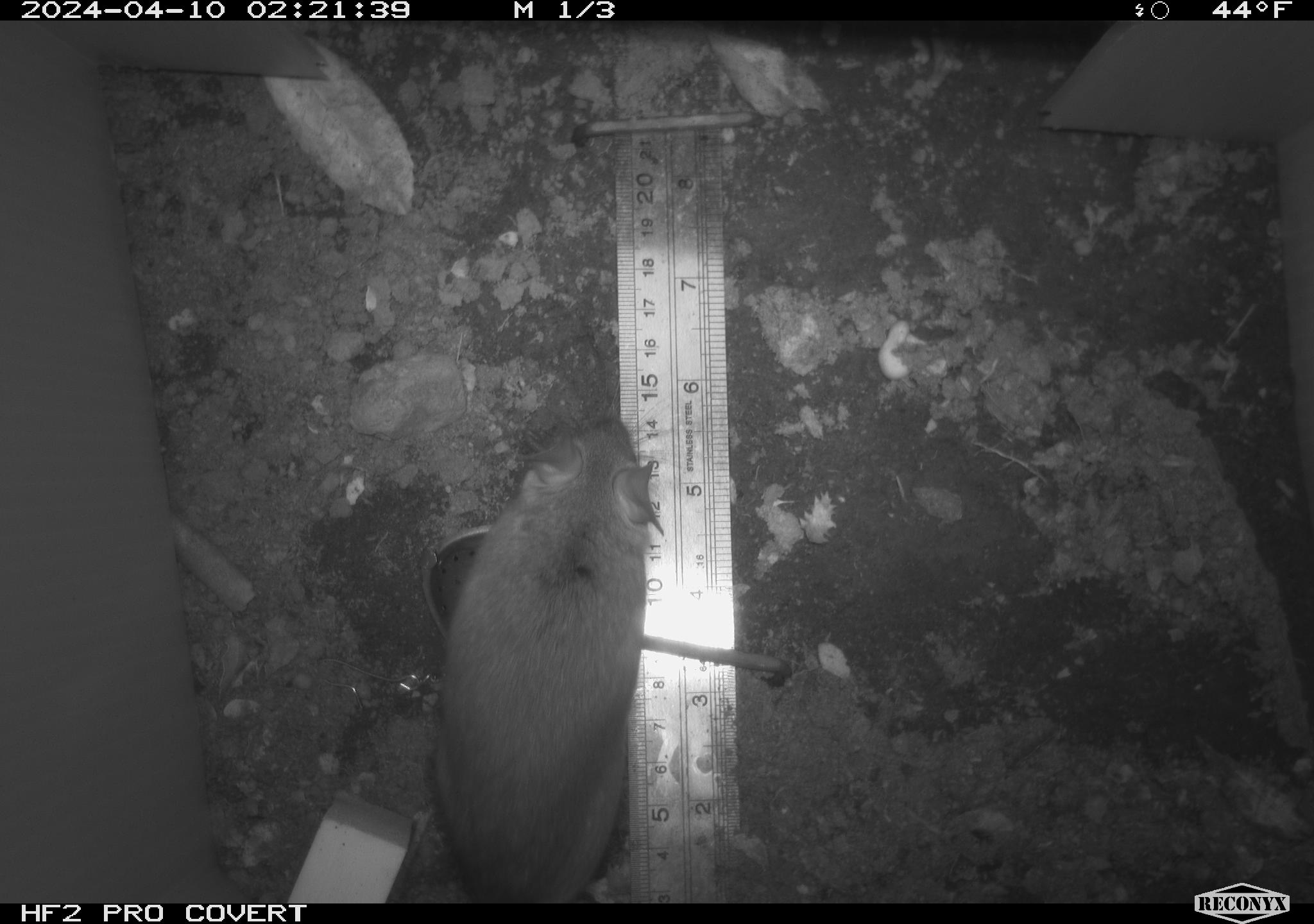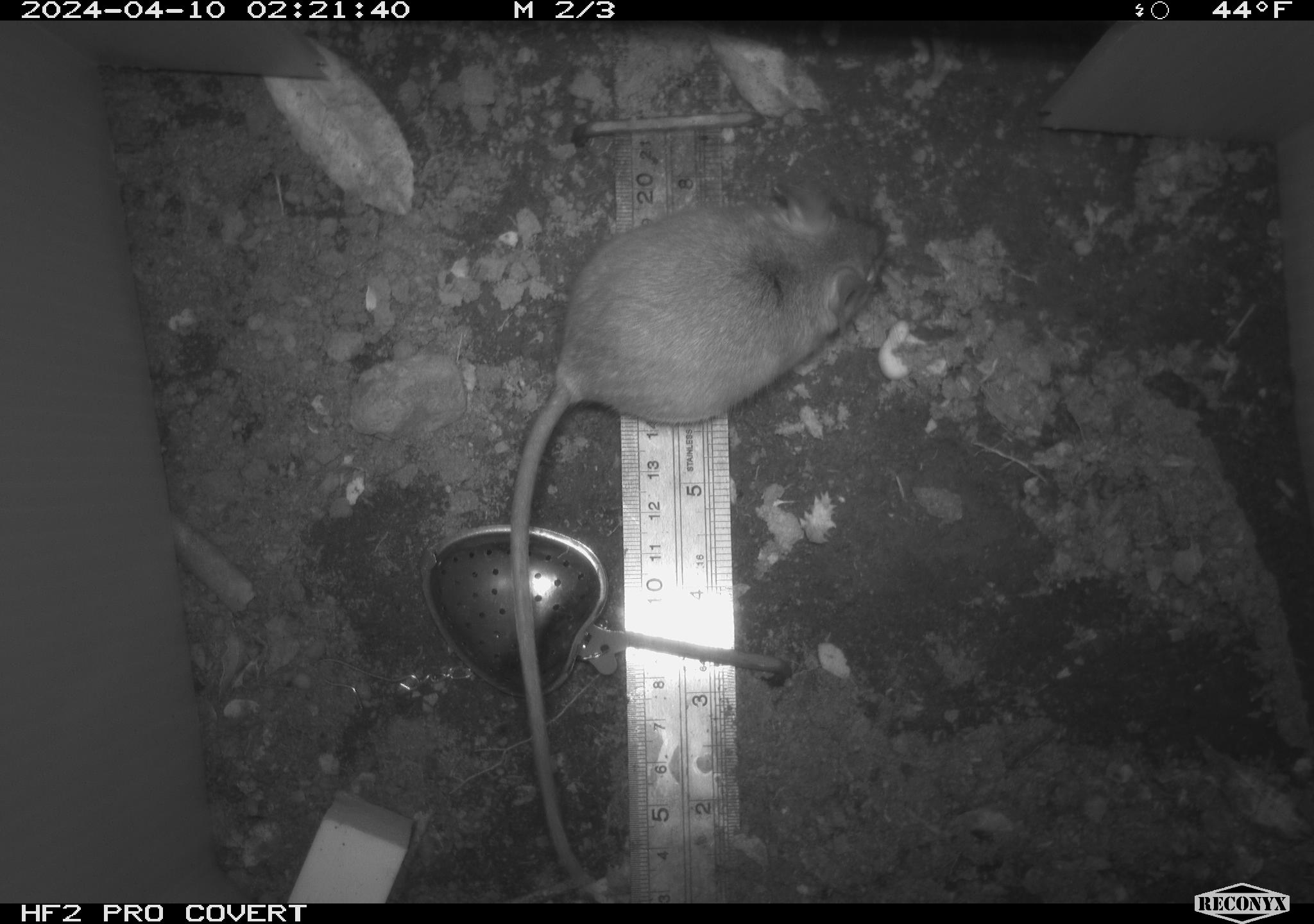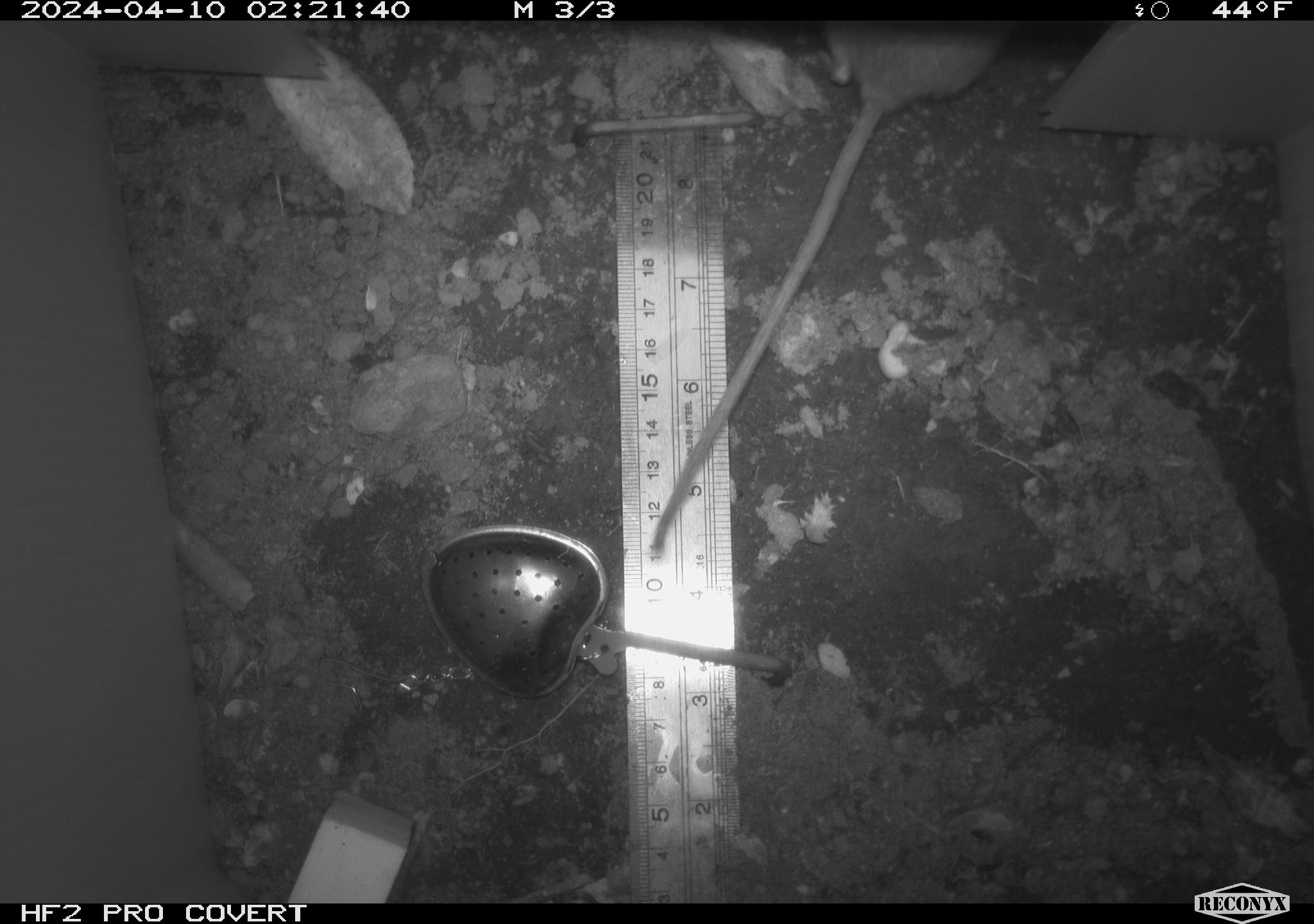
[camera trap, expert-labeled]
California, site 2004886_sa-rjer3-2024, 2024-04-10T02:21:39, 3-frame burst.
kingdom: Animalia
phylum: Chordata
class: Mammalia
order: Rodentia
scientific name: Rodentia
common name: mouse species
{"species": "mouse species (Rodentia)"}